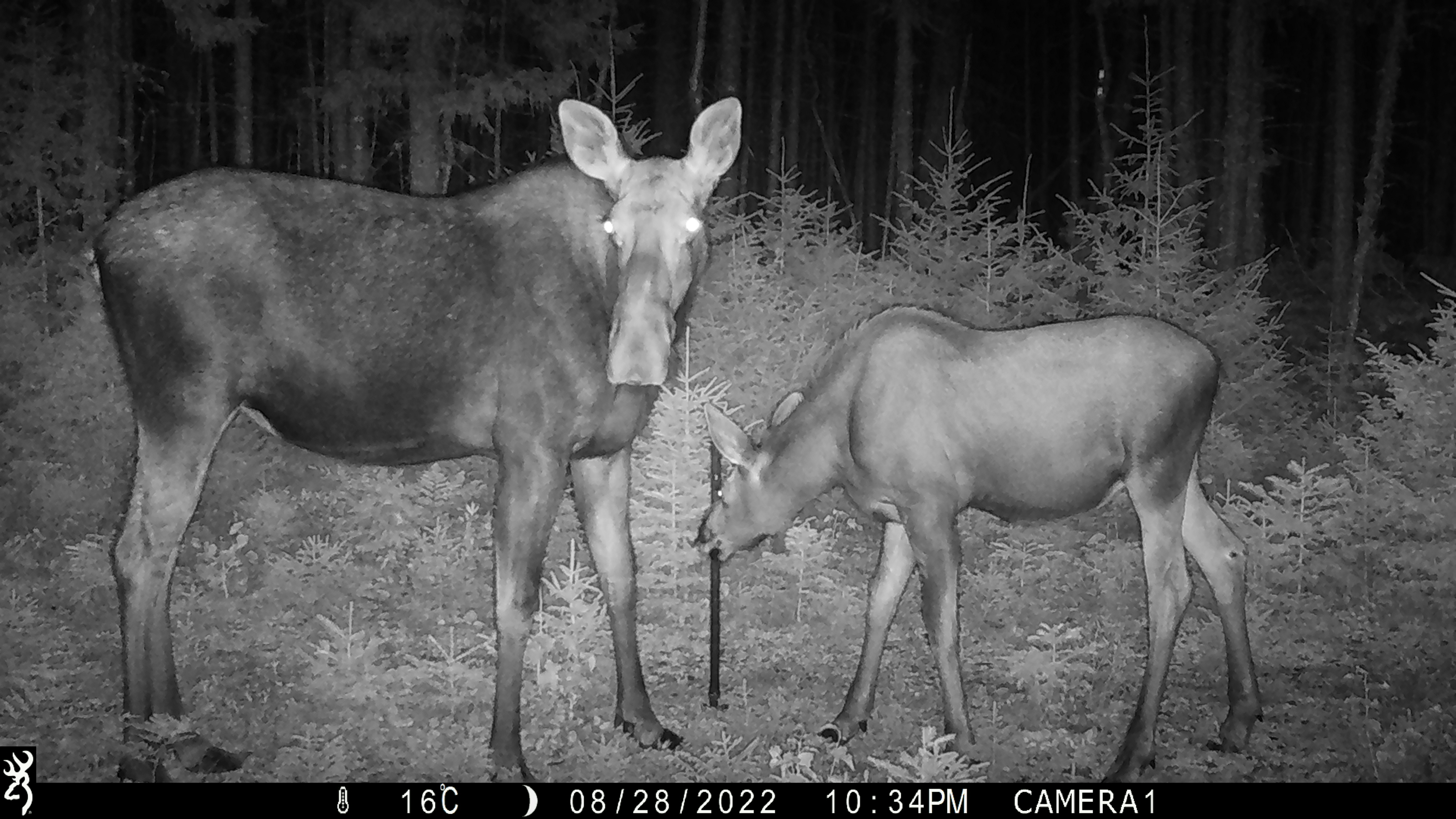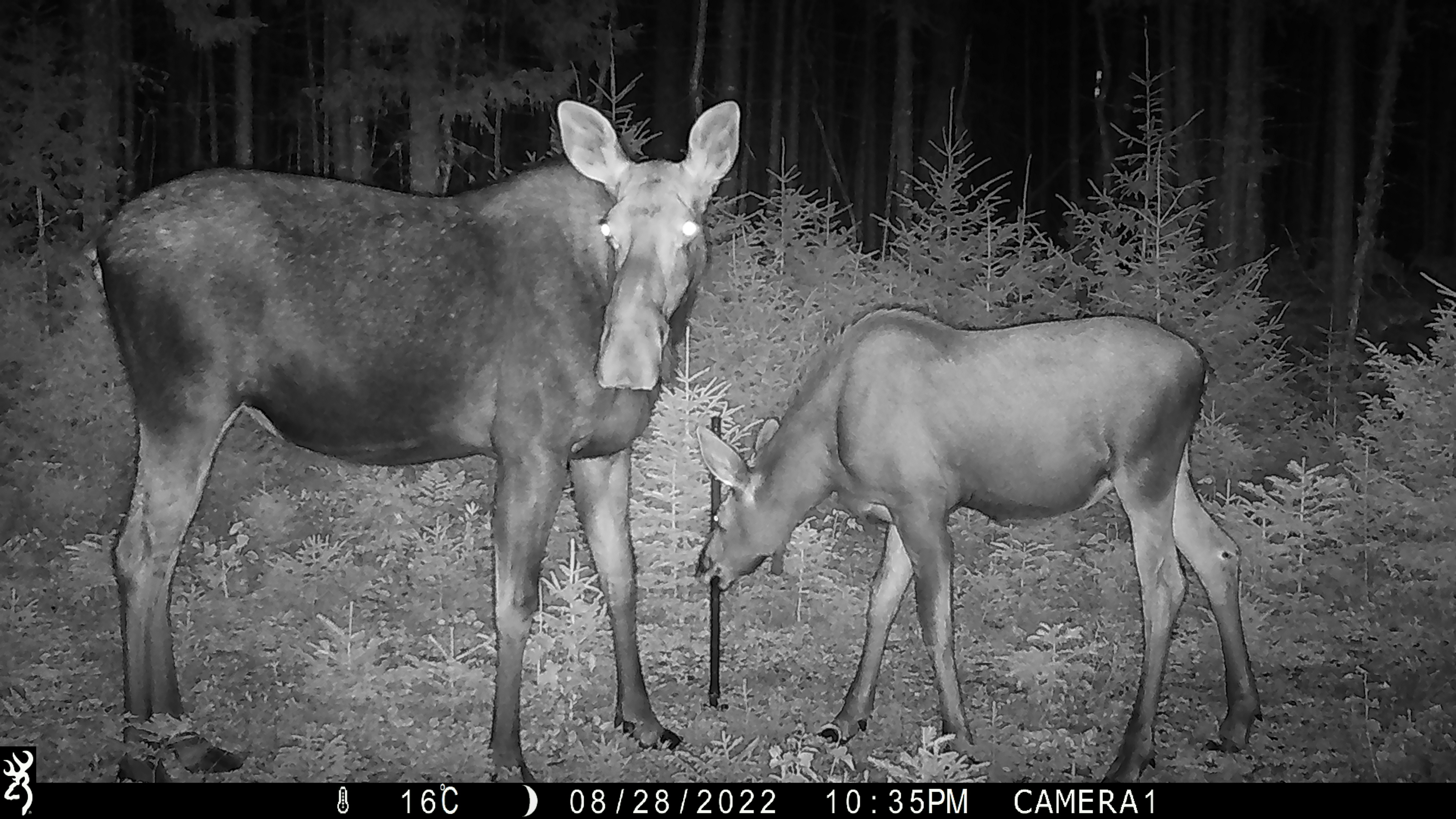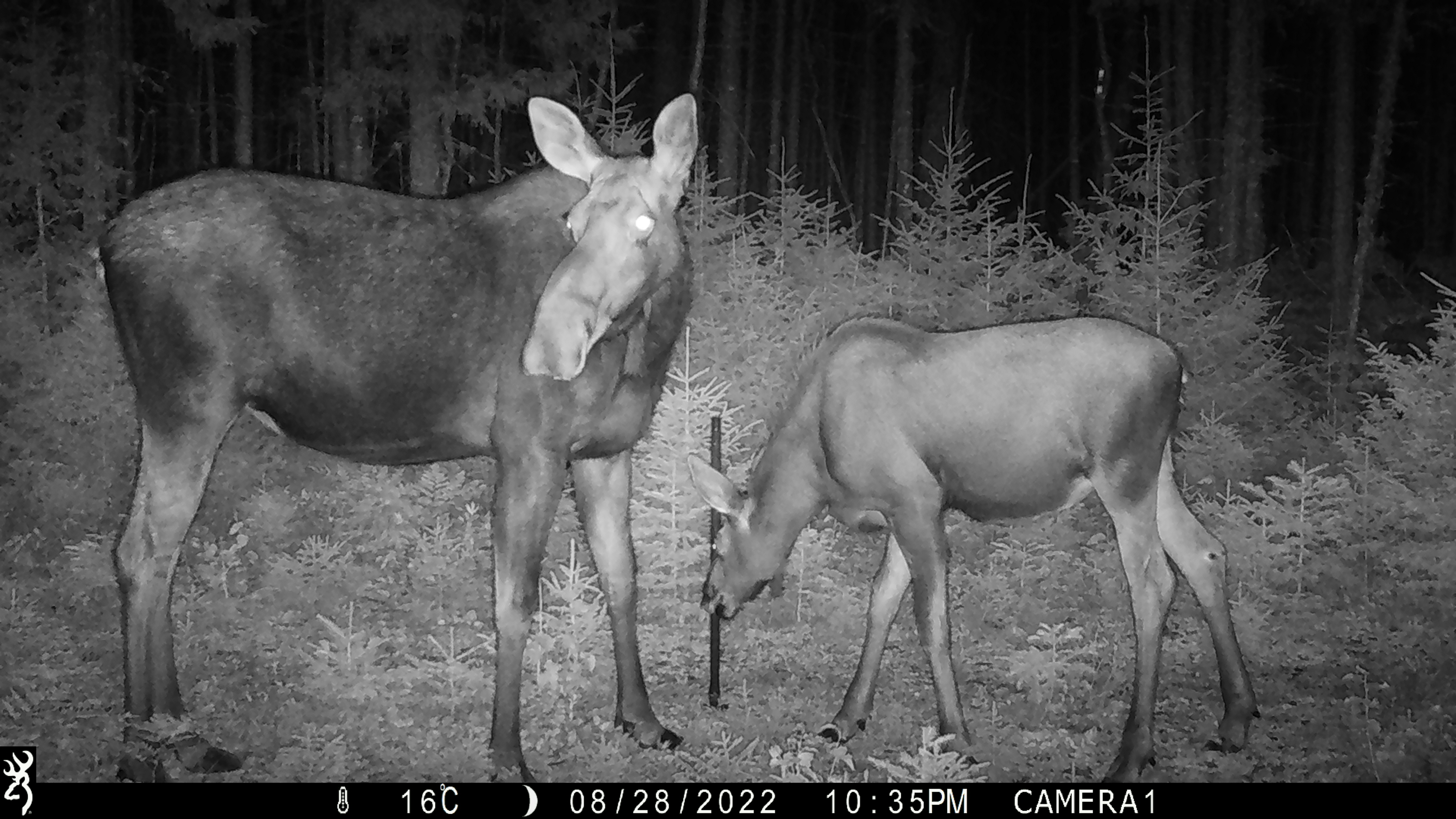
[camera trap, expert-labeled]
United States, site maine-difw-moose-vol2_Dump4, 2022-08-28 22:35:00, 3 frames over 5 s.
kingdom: Animalia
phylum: Chordata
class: Mammalia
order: Artiodactyla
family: Cervidae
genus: Alces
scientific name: Alces alces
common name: moose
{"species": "moose (Alces alces)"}